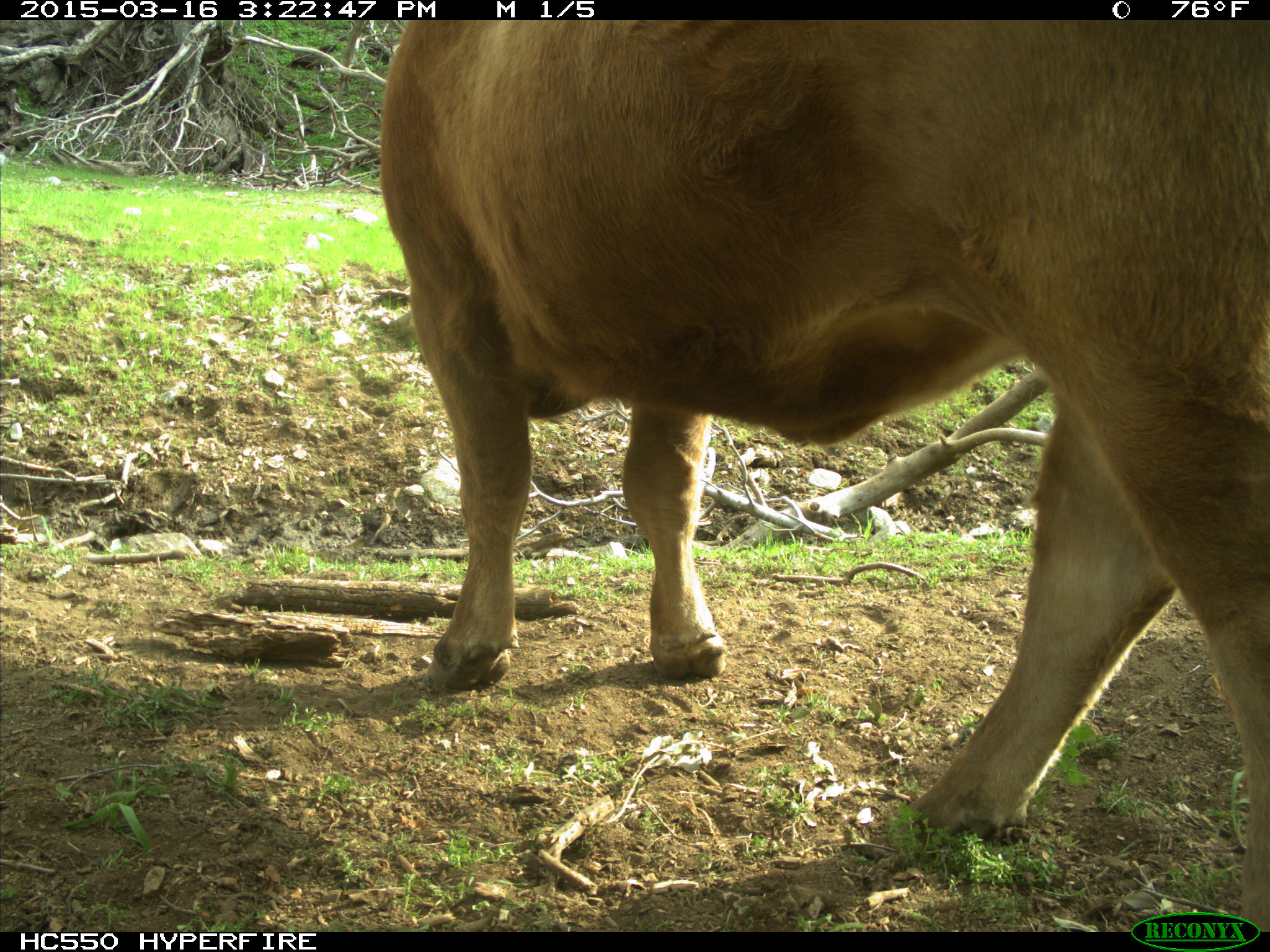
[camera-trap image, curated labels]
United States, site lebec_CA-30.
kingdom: Animalia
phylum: Chordata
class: Mammalia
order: Artiodactyla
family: Bovidae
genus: Bos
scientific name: Bos taurus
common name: domestic cow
Bos taurus (domestic cow).